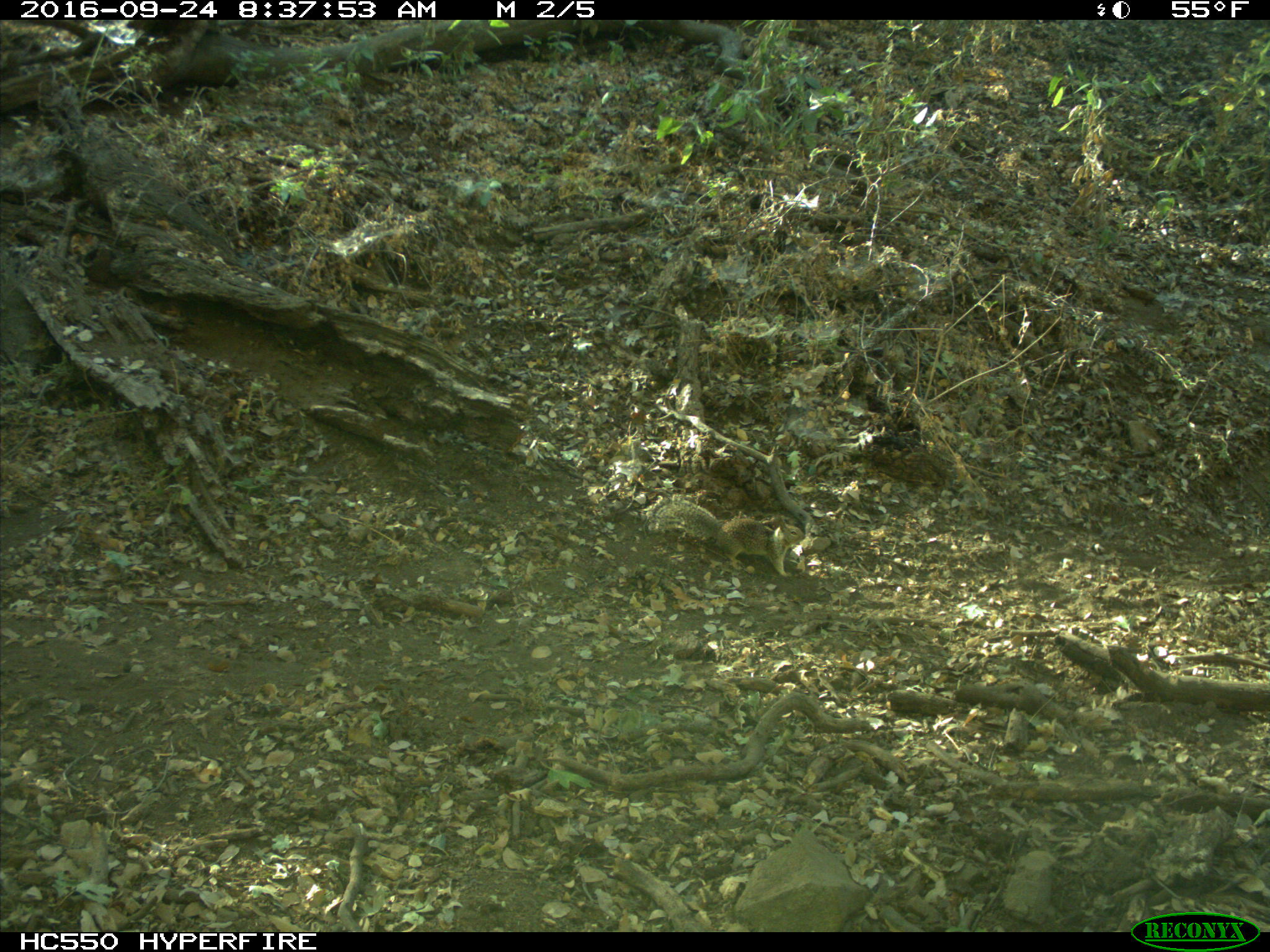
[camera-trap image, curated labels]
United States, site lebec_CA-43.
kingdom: Animalia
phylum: Chordata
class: Mammalia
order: Rodentia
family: Sciuridae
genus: Otospermophilus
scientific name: Otospermophilus beecheyi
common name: california ground squirrel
Otospermophilus beecheyi (california ground squirrel).